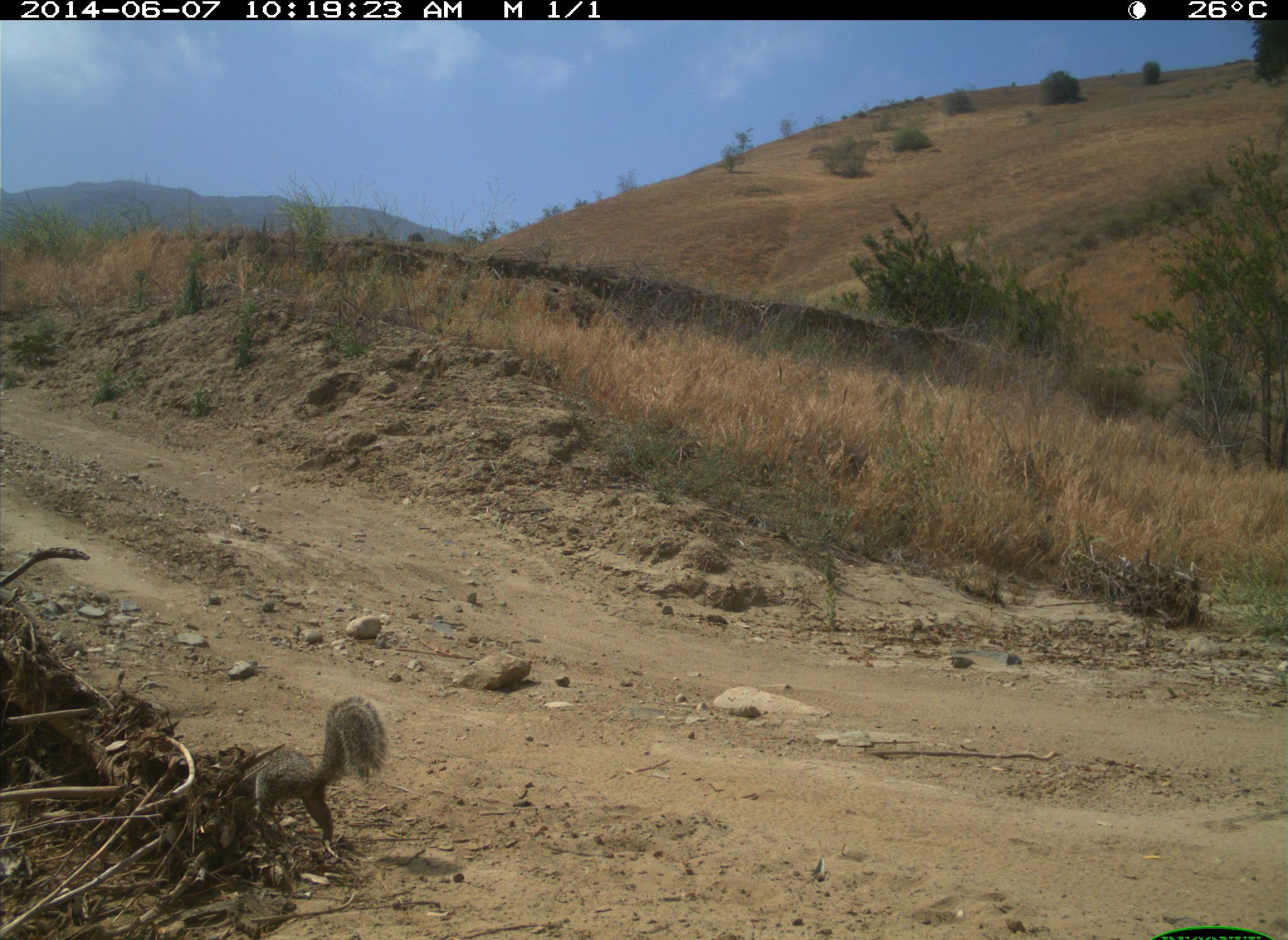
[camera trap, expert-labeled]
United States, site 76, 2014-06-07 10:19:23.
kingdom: Animalia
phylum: Chordata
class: Mammalia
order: Rodentia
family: Sciuridae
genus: Sciurus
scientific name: Sciurus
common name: squirrel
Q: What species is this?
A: Squirrel (Sciurus).